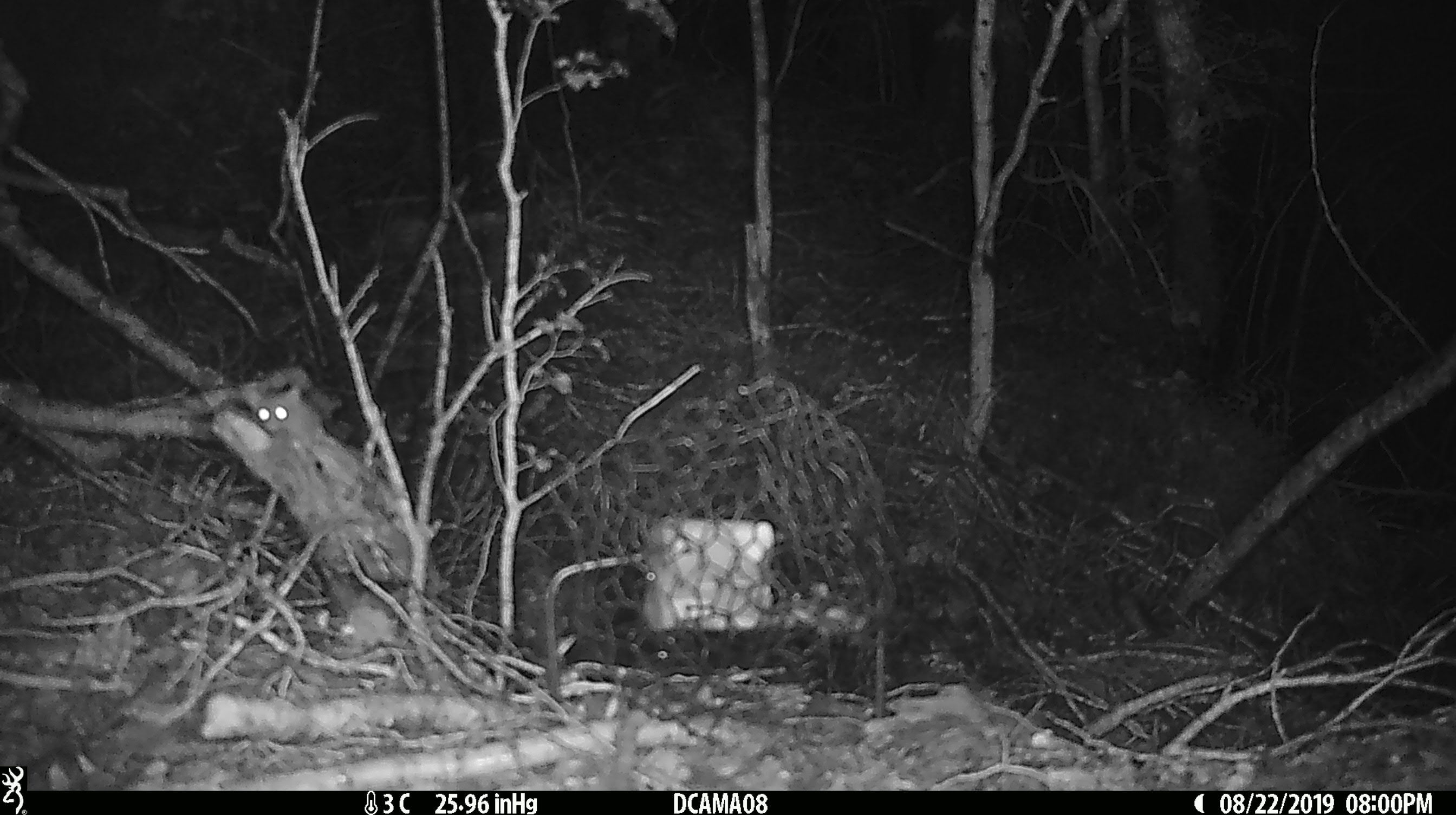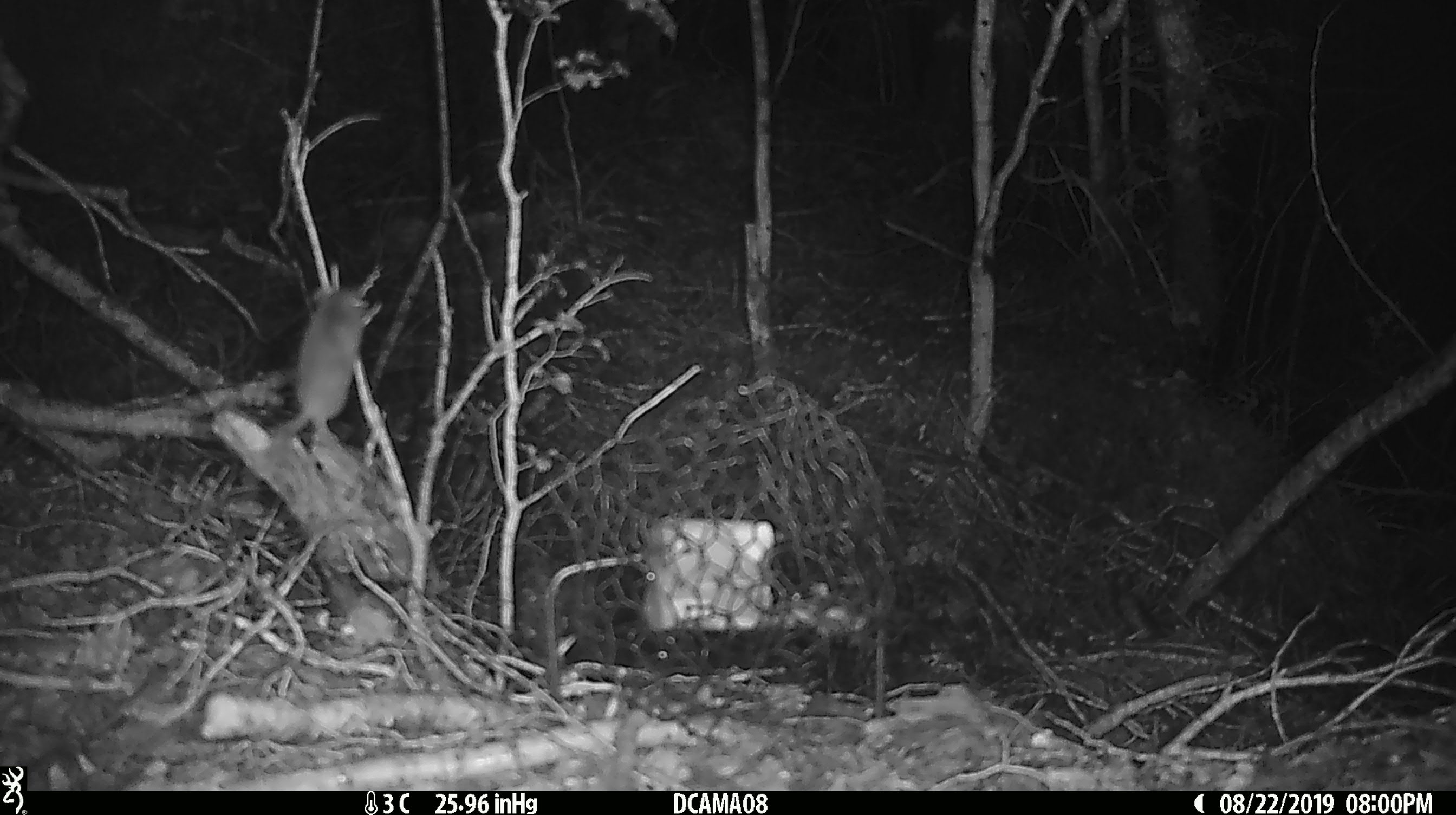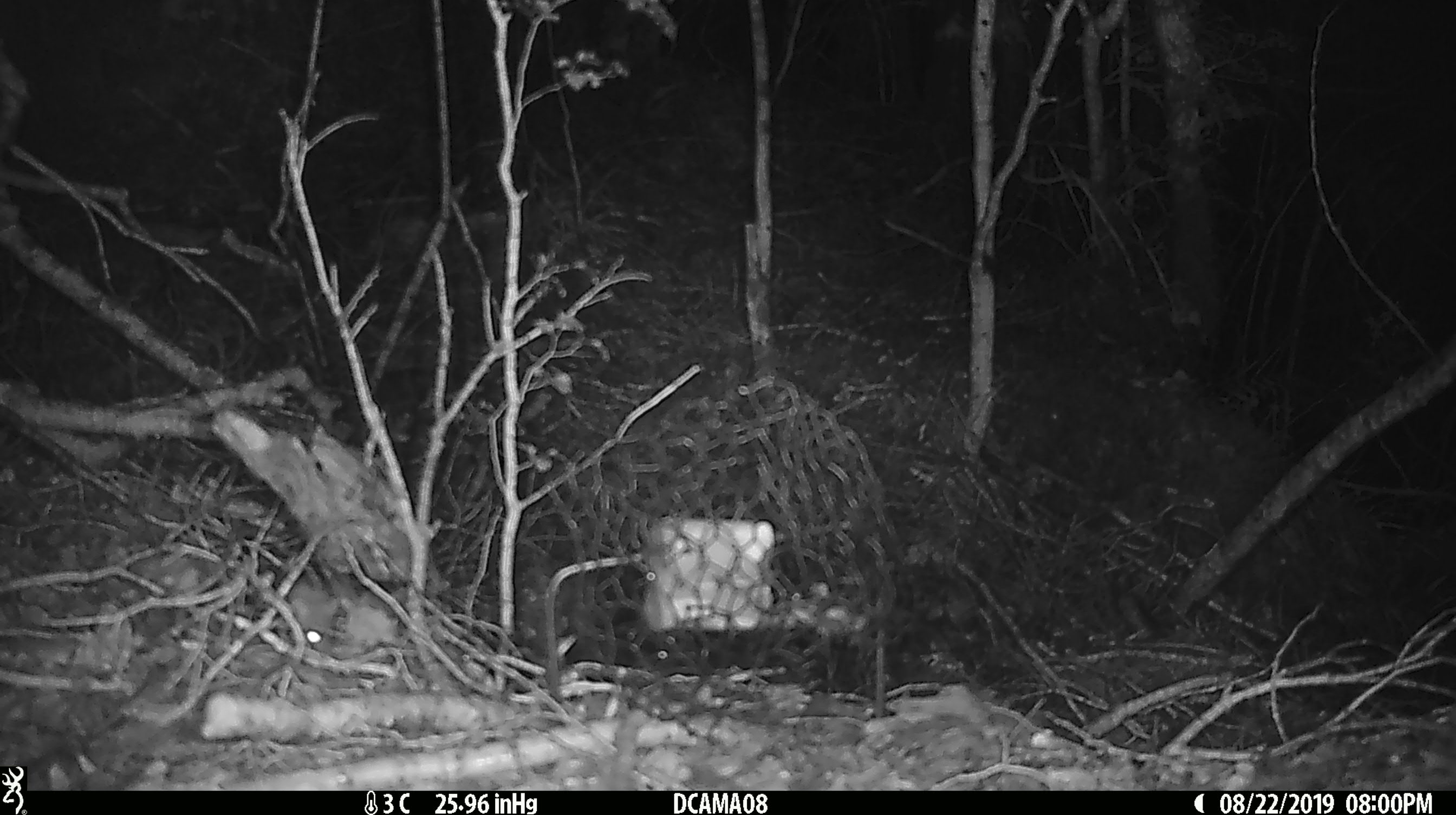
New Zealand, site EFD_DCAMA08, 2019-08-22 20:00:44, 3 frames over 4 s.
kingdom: Animalia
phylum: Chordata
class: Mammalia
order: Rodentia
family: Muridae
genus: Mus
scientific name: Mus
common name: mouse